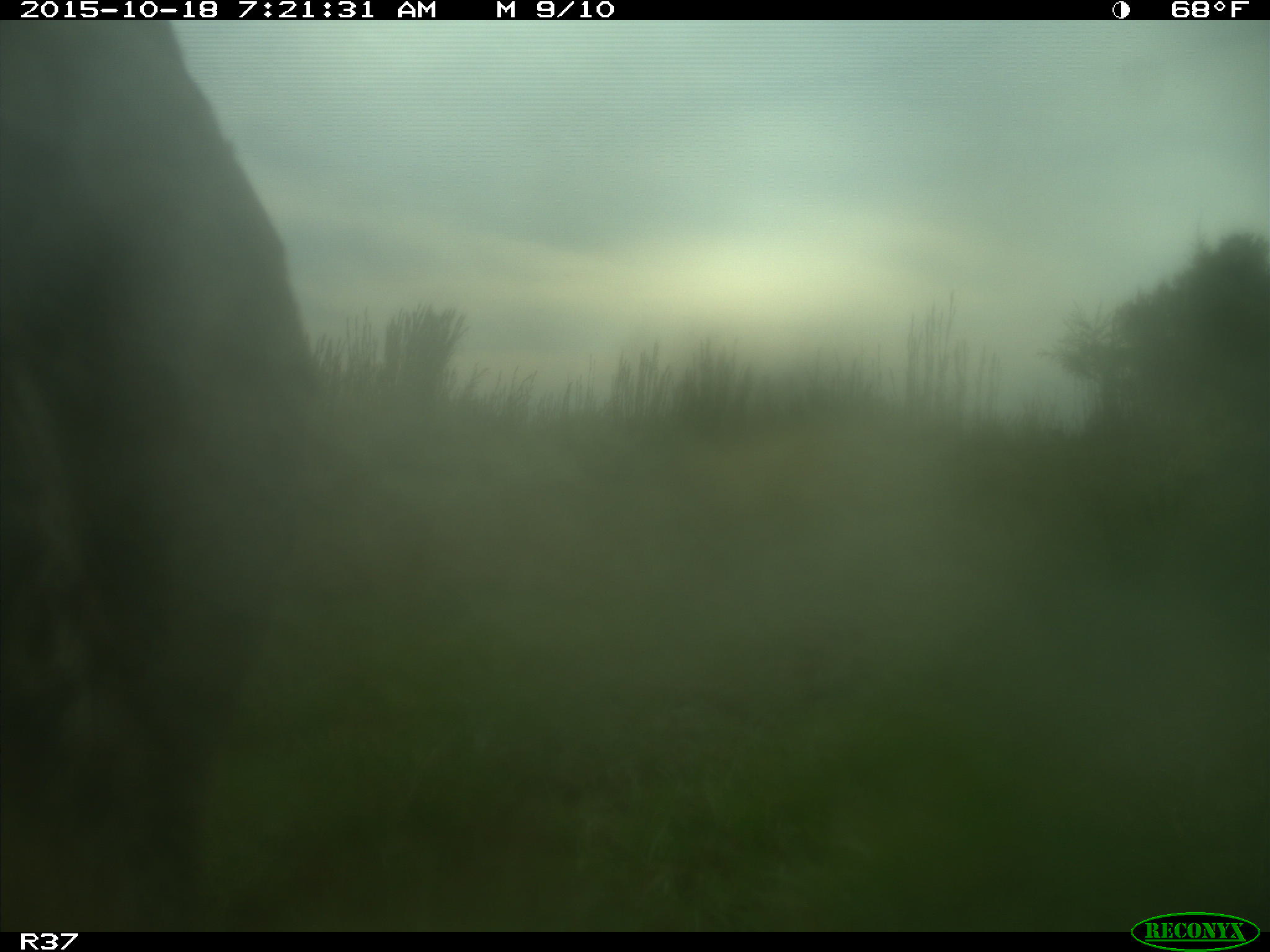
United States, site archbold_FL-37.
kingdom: Animalia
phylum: Chordata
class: Mammalia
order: Artiodactyla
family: Bovidae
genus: Bos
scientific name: Bos taurus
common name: domestic cow